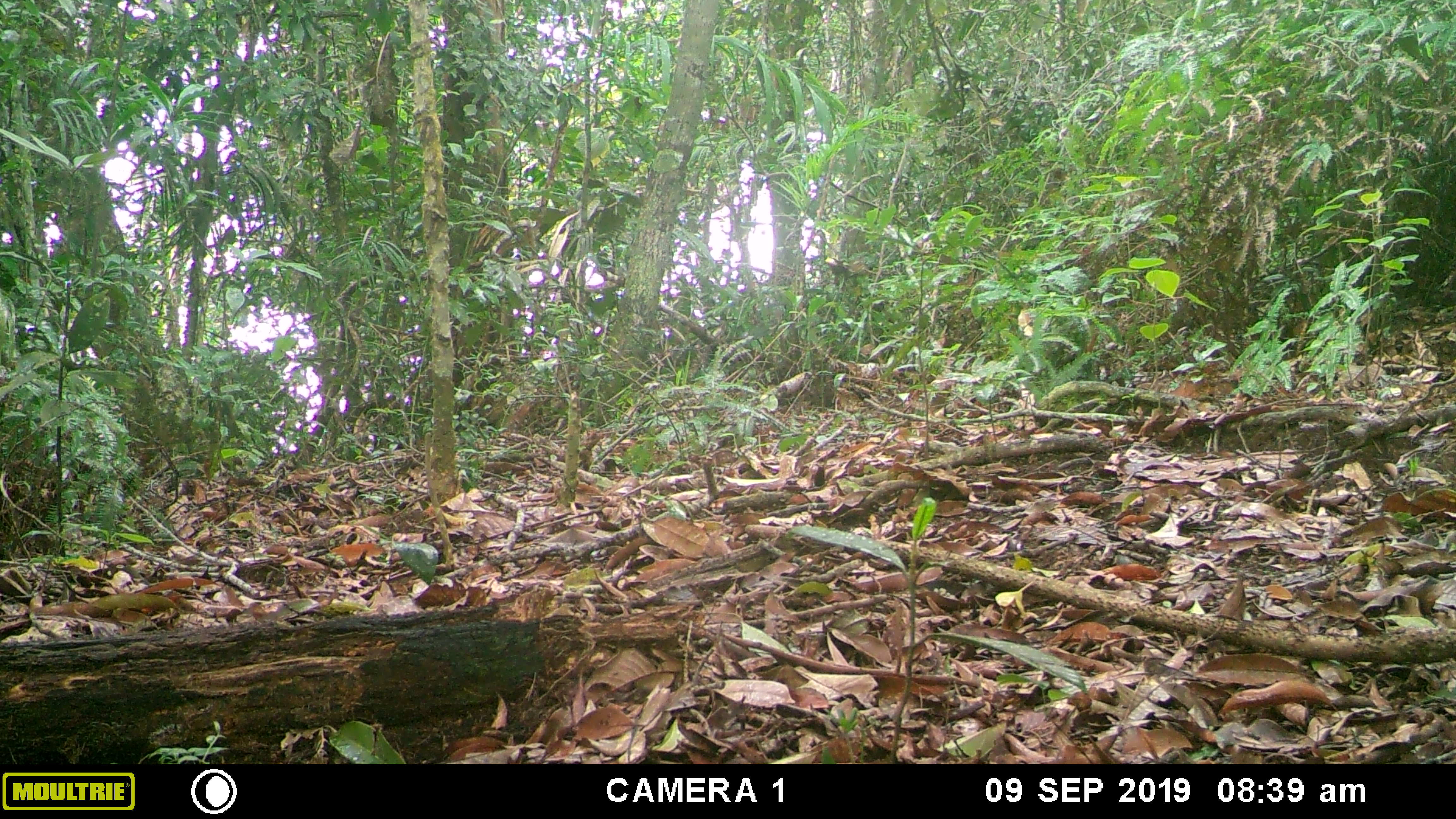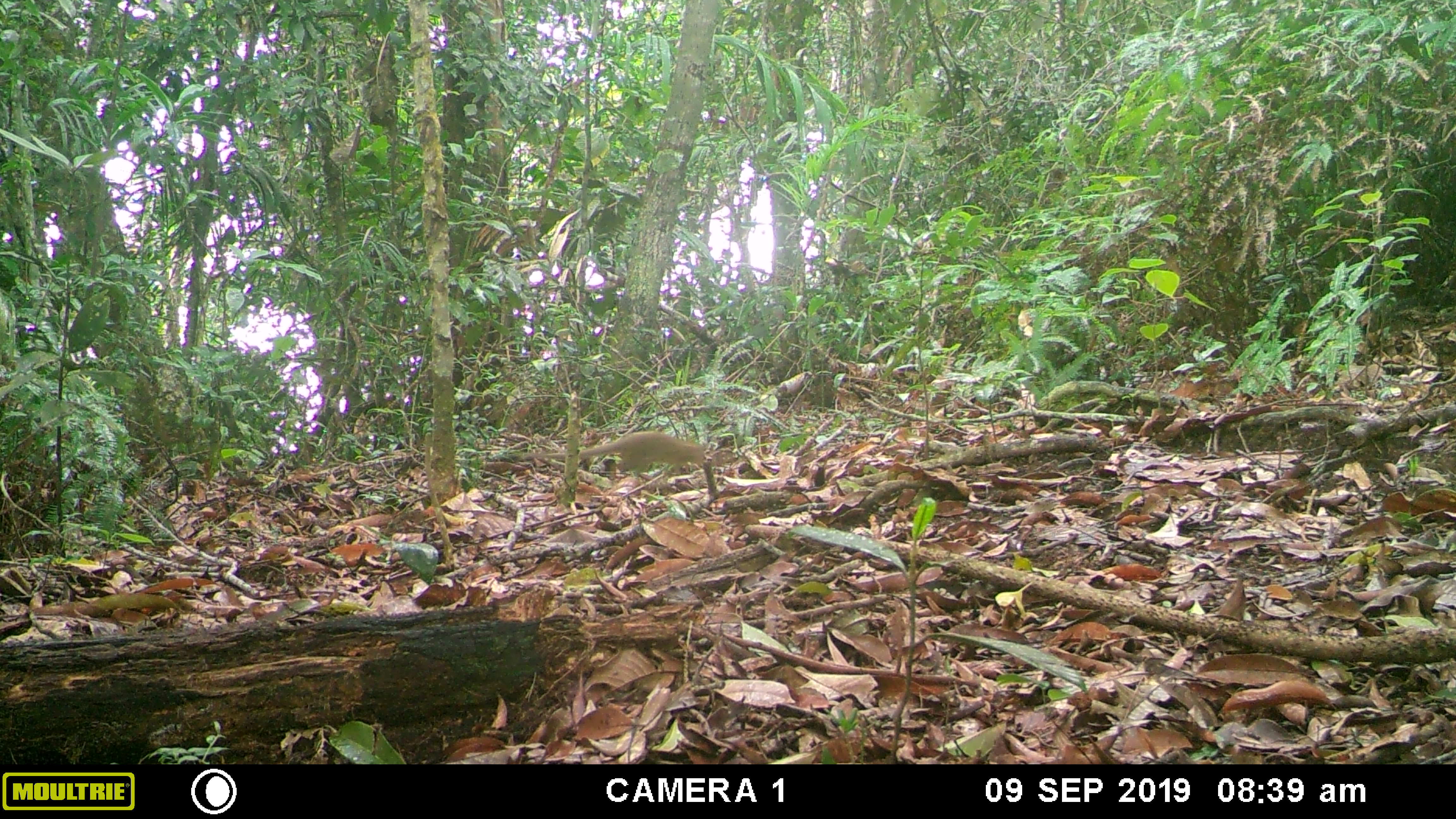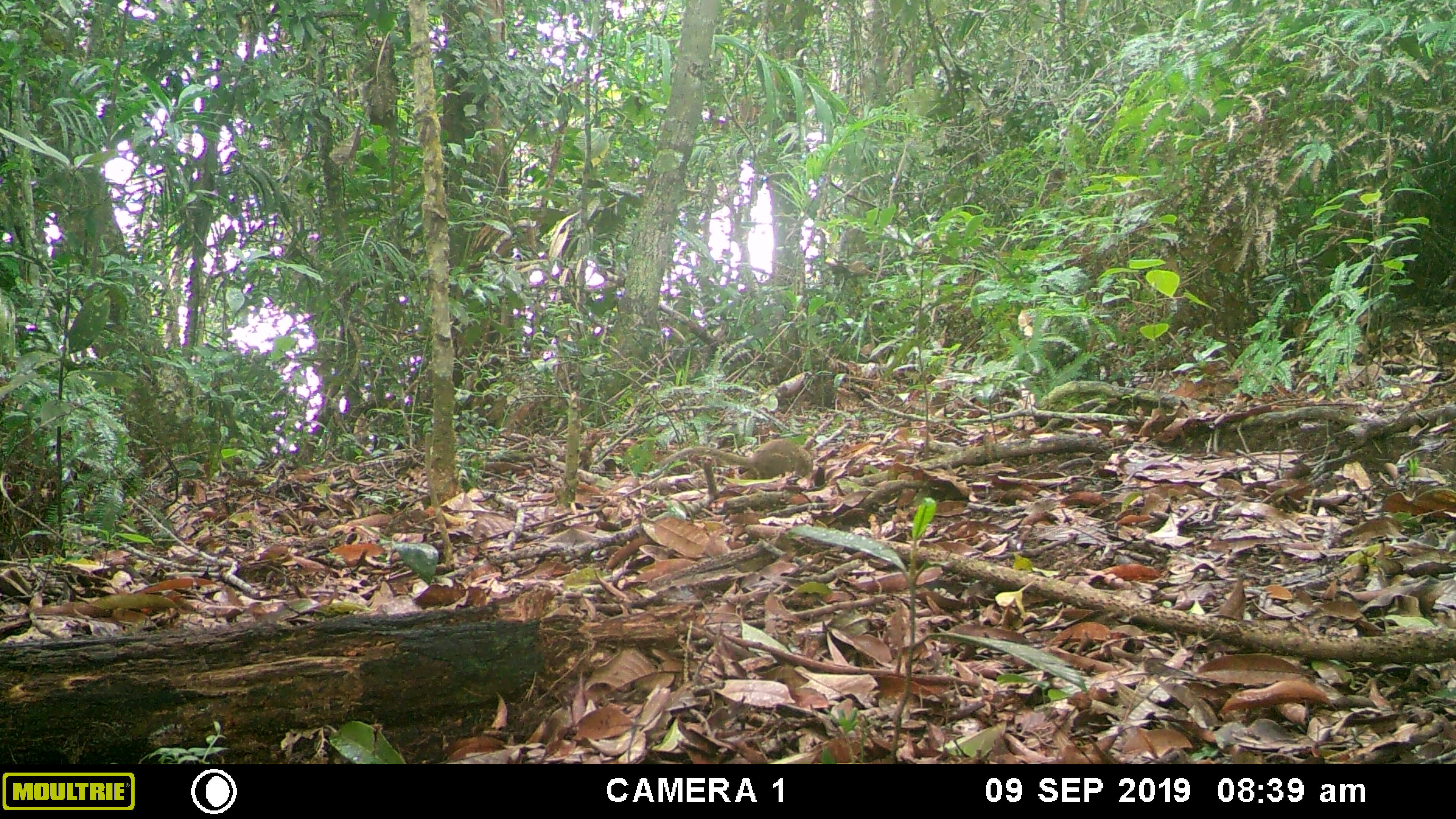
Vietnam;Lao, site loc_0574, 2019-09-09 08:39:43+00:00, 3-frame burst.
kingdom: Animalia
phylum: Chordata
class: Mammalia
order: Scandentia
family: Tupaiidae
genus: Tupaia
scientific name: Tupaia belangeri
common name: northern treeshrew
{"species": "northern treeshrew (Tupaia belangeri)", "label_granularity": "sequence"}